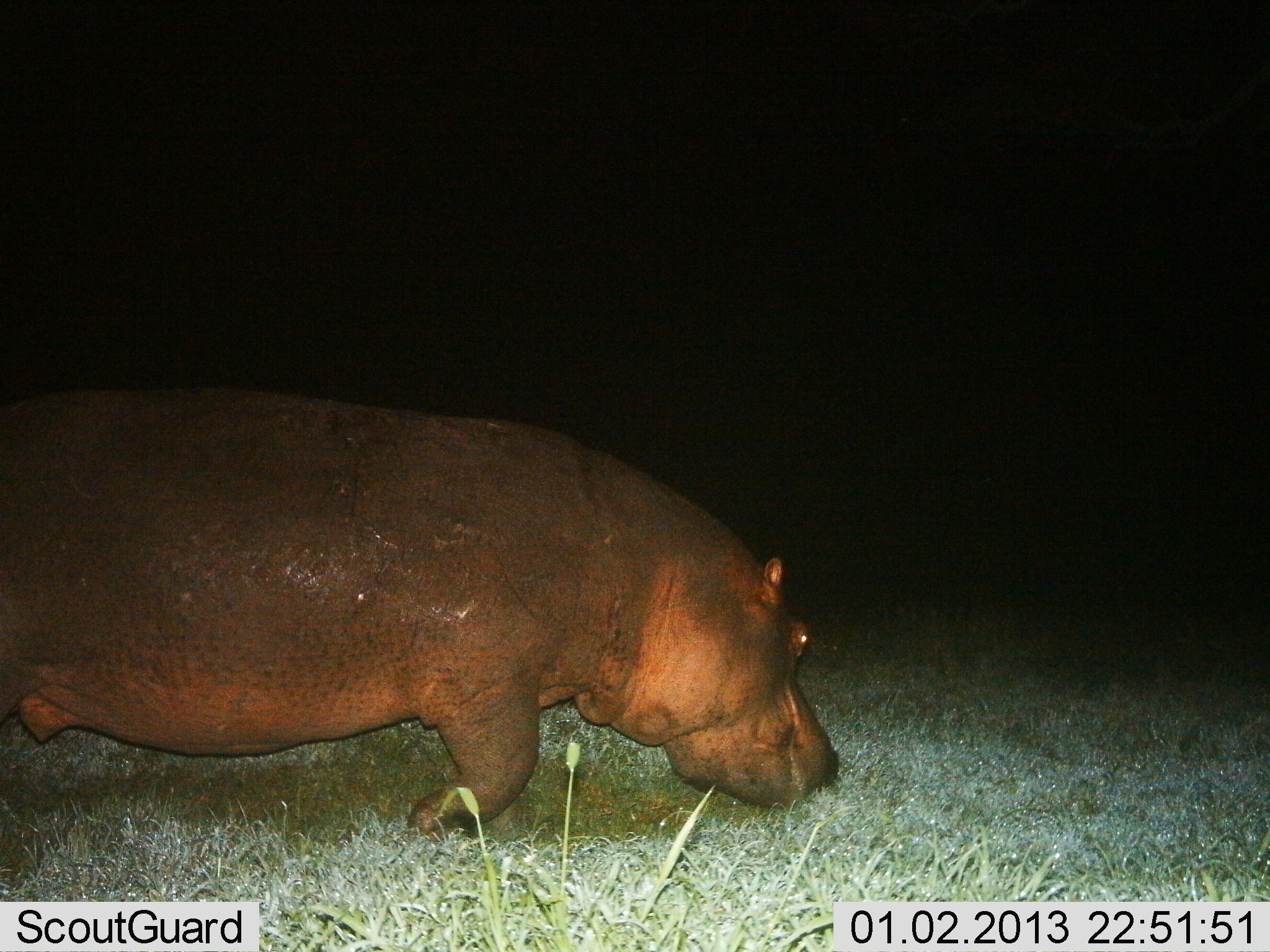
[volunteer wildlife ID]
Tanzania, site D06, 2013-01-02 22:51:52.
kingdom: Animalia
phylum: Chordata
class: Mammalia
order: Artiodactyla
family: Hippopotamidae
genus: Hippopotamus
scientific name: Hippopotamus amphibius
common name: hippopotamus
Hippopotamus (Hippopotamus amphibius), count 1. Behavior (volunteer vote fractions): standing 14%, resting 3%, moving 75%, interacting 3%. Young present (vote fraction): 0%. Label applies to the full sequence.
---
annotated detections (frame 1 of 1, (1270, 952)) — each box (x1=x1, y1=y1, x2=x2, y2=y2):
animal: (x1=1, y1=398, x2=845, y2=839)